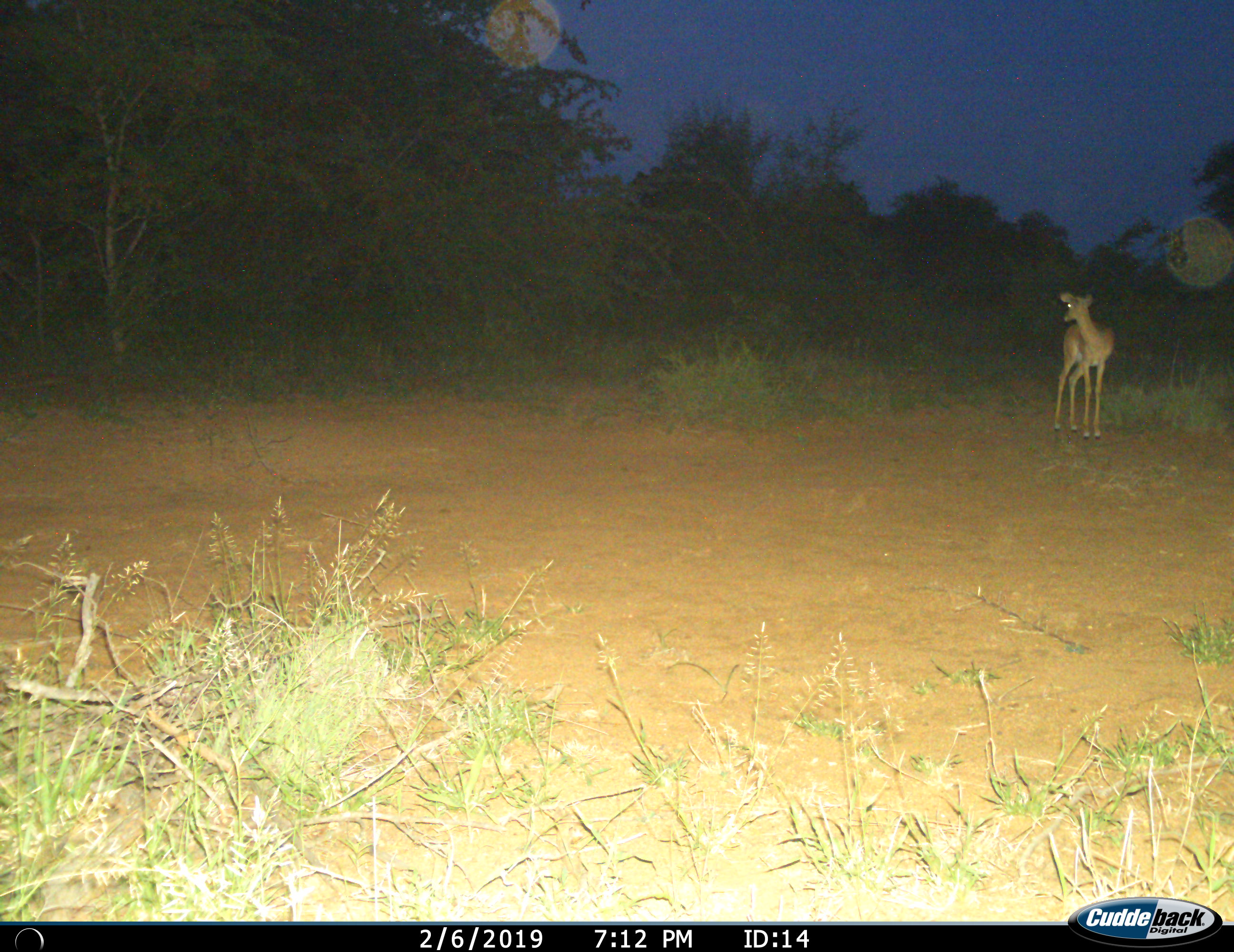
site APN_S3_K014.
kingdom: Animalia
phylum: Chordata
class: Mammalia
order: Artiodactyla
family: Bovidae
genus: Aepyceros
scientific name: Aepyceros melampus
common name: impala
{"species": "impala (Aepyceros melampus)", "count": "1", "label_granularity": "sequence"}